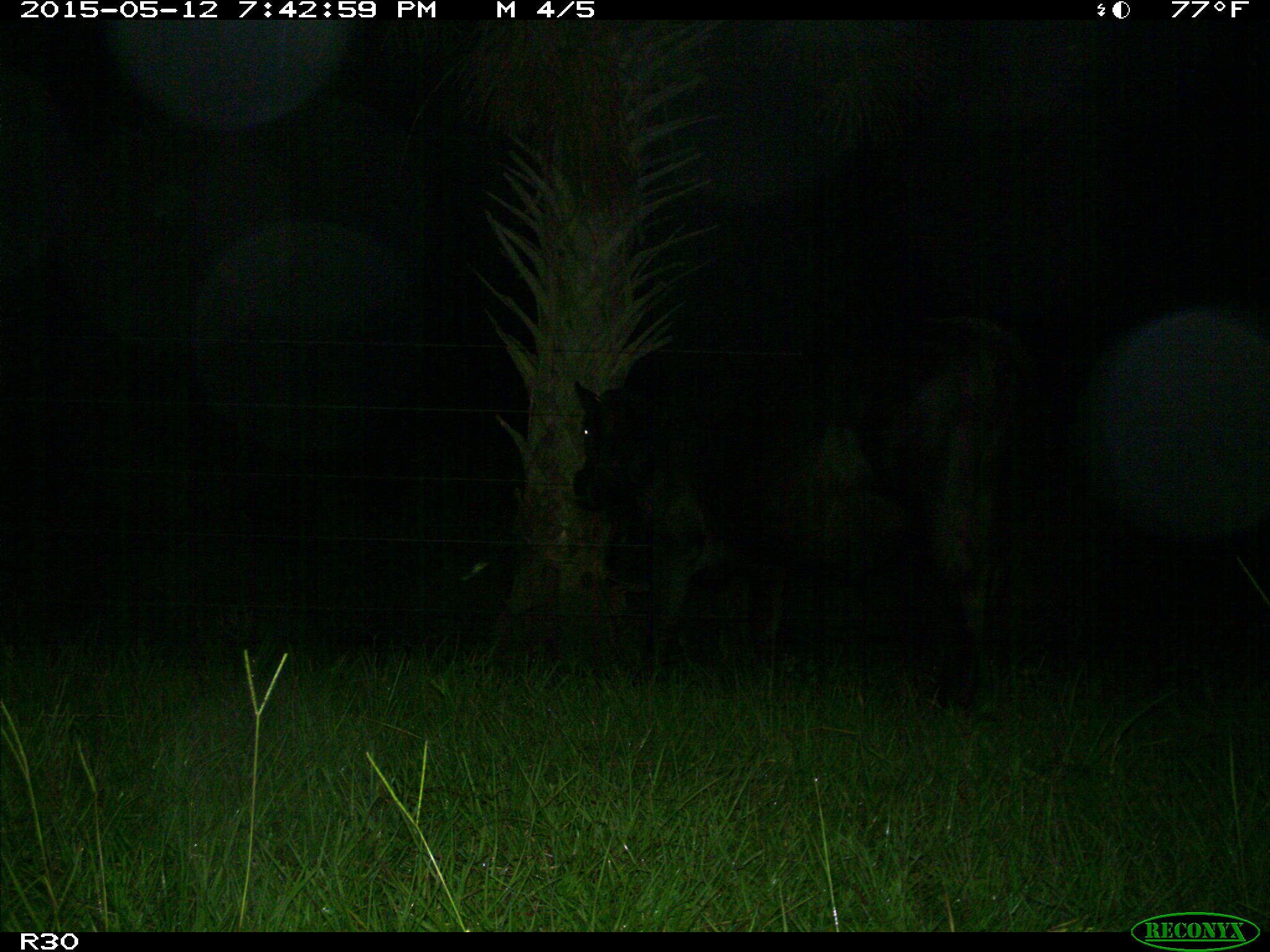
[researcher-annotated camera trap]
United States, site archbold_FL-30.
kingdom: Animalia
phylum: Chordata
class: Mammalia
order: Artiodactyla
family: Bovidae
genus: Bos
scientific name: Bos taurus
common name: domestic cow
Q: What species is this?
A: Bos taurus (domestic cow).